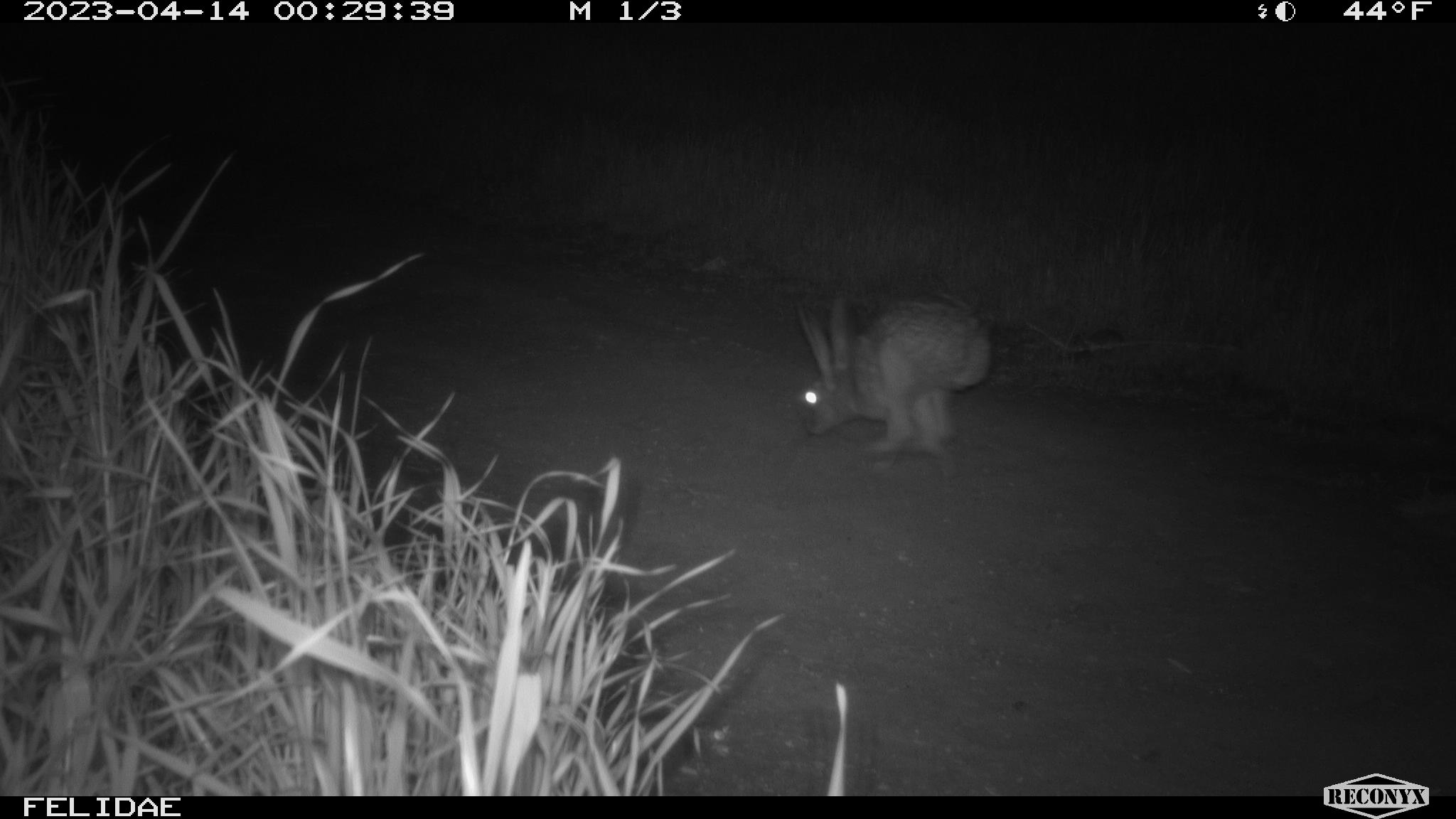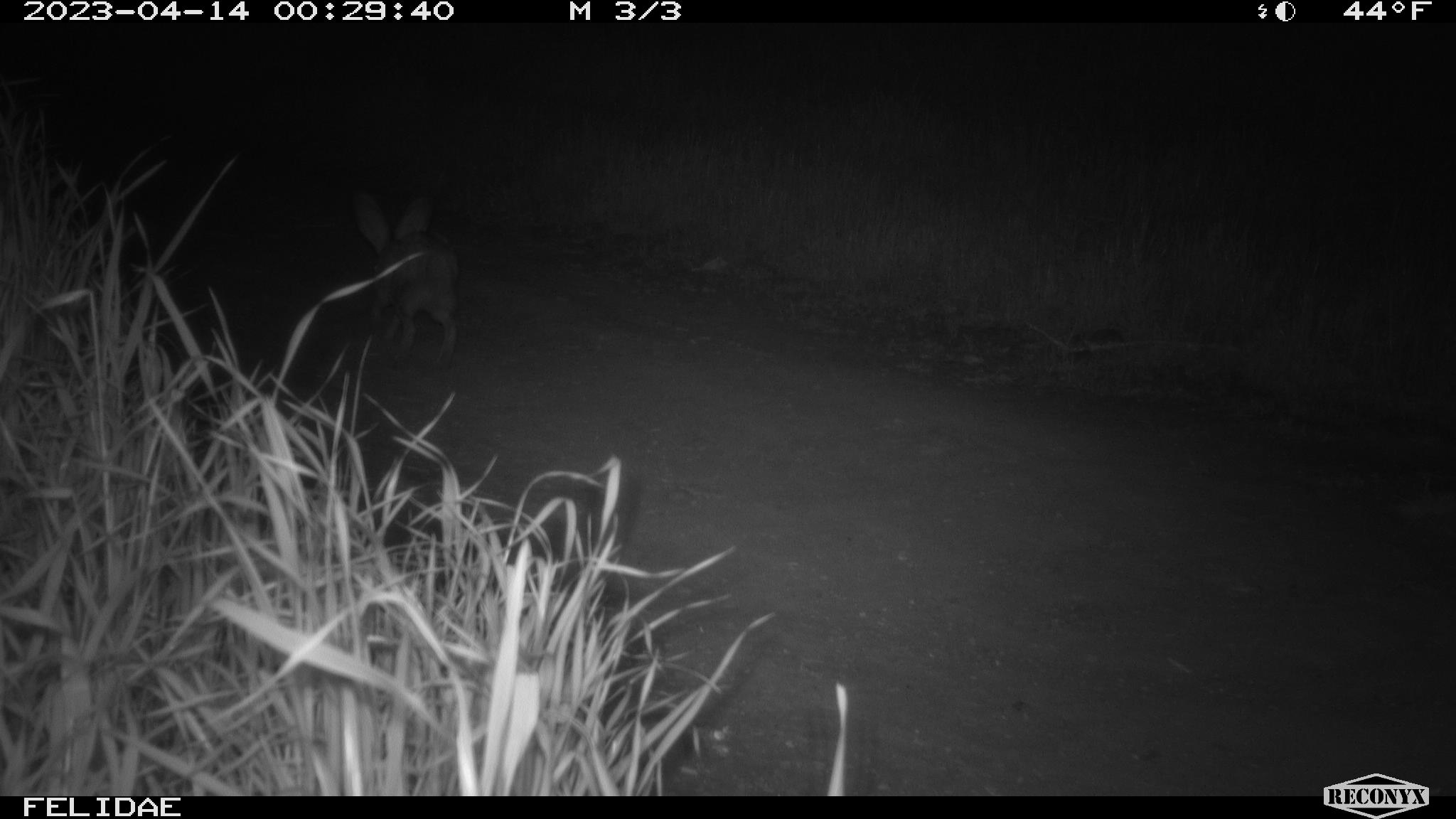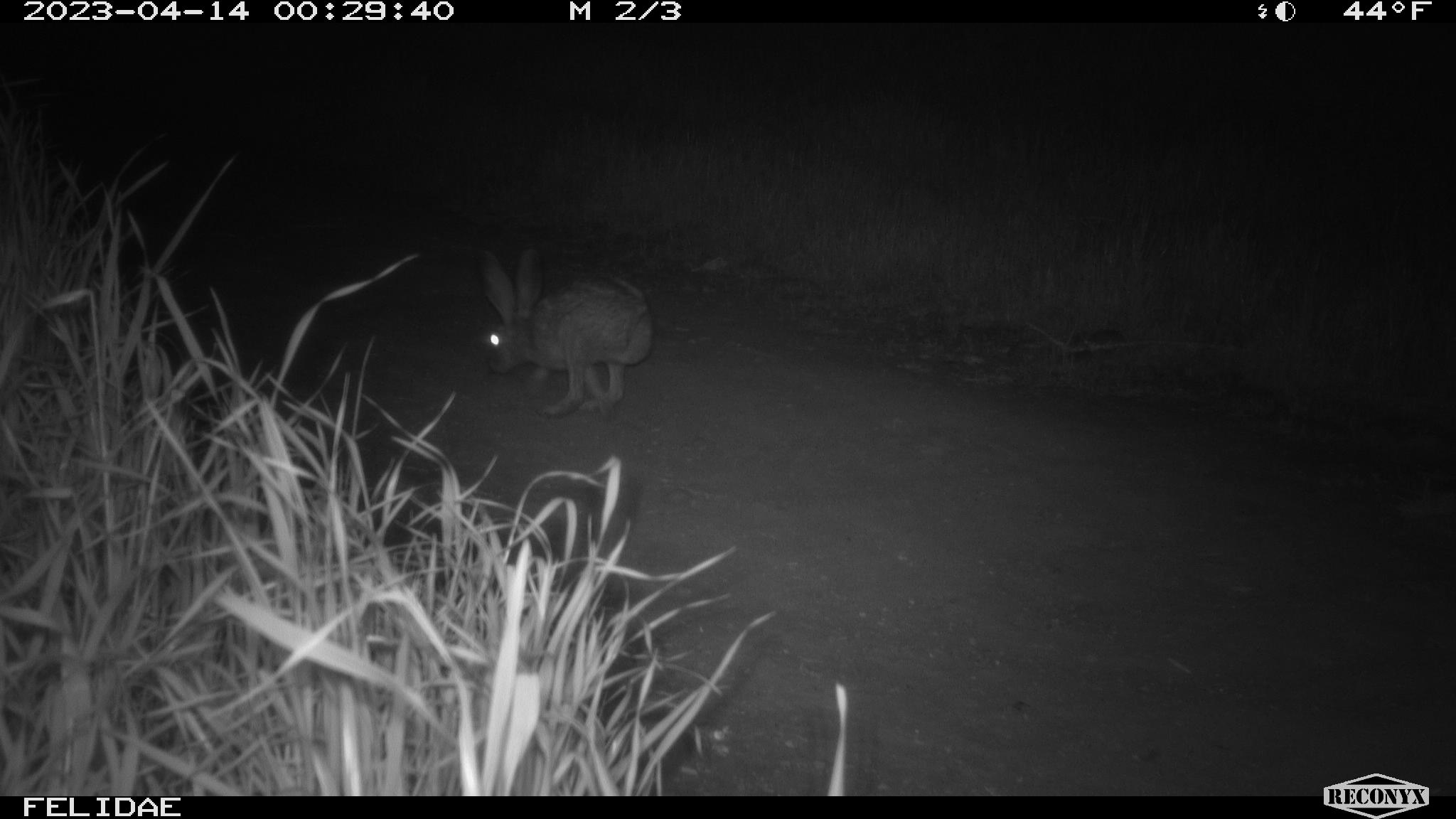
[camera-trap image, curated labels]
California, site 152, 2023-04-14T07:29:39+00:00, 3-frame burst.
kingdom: Animalia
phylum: Chordata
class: Mammalia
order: Lagomorpha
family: Leporidae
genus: Lepus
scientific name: Lepus californicus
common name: black-tailed jackrabbit